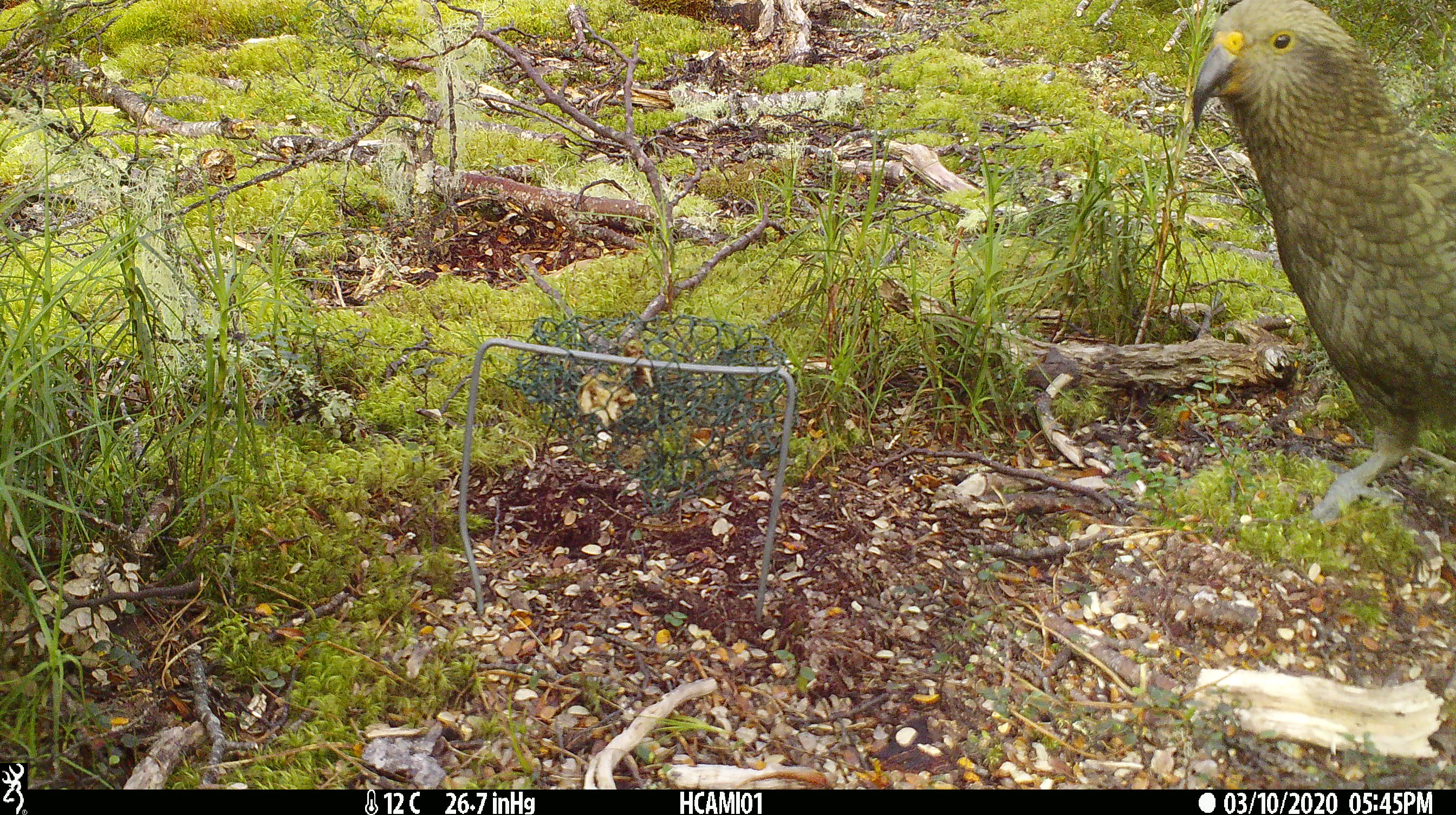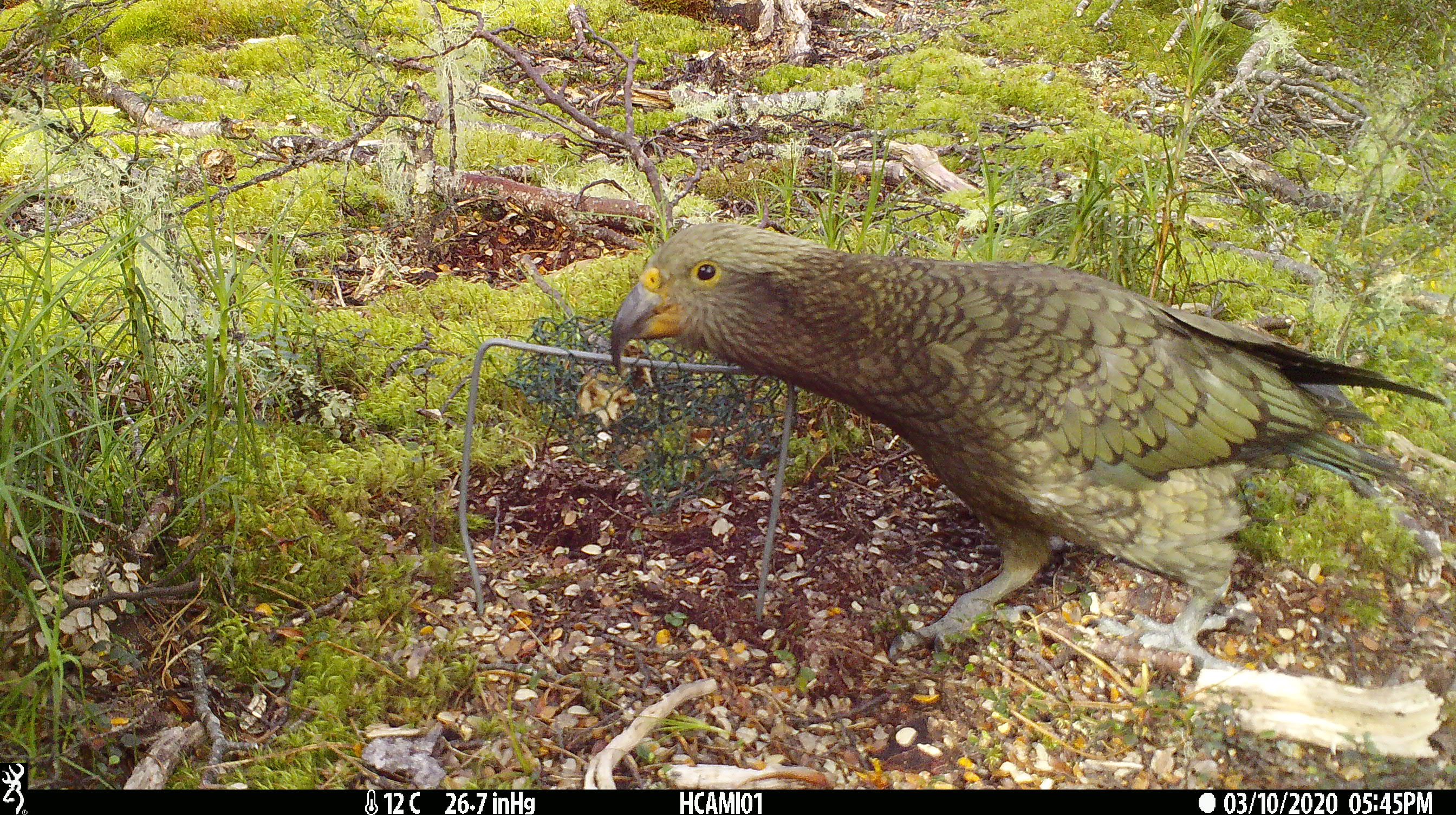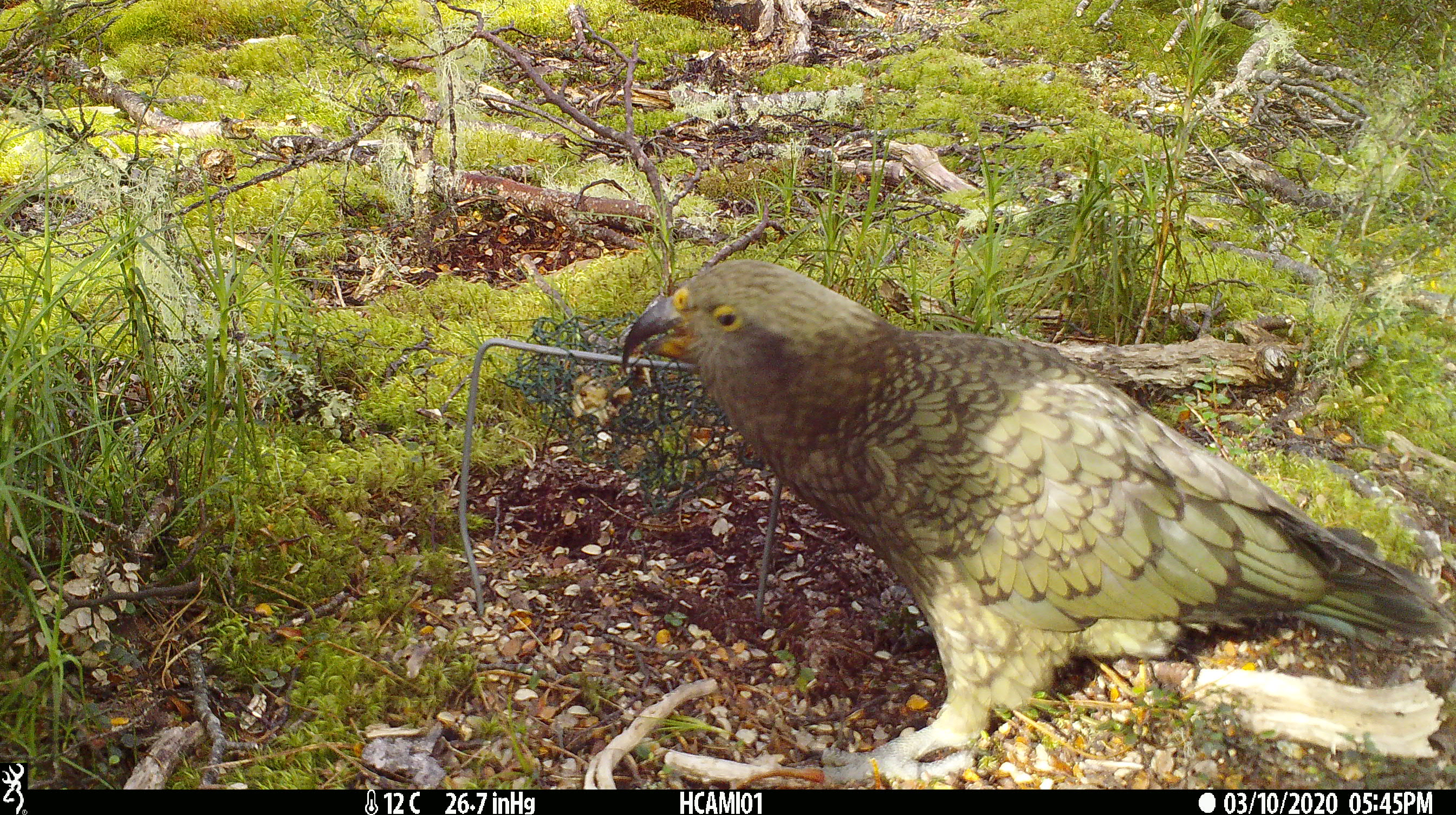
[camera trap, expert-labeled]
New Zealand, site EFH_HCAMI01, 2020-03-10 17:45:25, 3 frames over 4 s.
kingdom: Animalia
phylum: Chordata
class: Aves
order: Psittaciformes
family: Strigopidae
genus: Nestor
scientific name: Nestor notabilis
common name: kea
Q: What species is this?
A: Kea (Nestor notabilis).